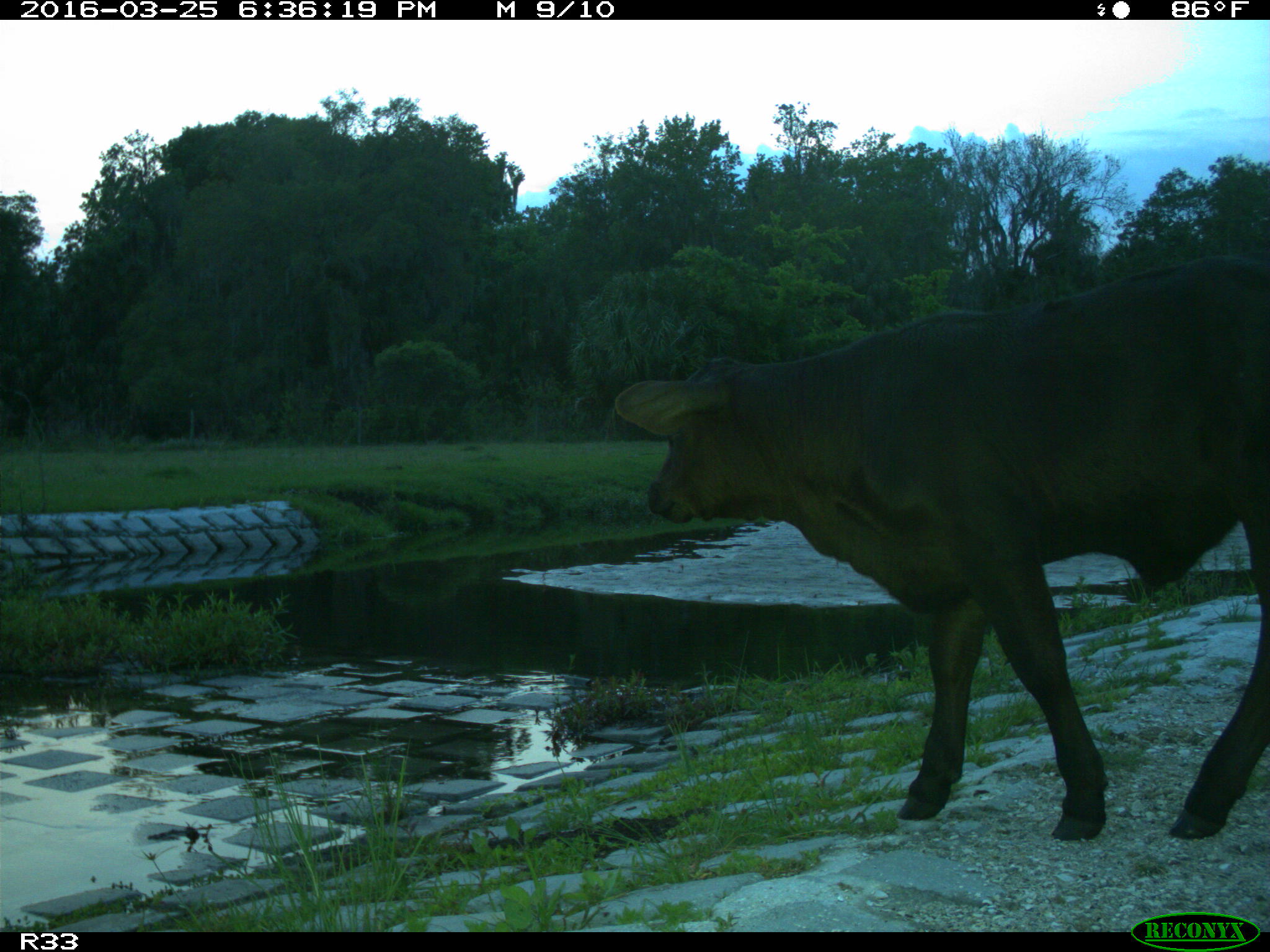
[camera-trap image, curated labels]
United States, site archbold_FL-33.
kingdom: Animalia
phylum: Chordata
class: Mammalia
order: Artiodactyla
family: Bovidae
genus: Bos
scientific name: Bos taurus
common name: domestic cow